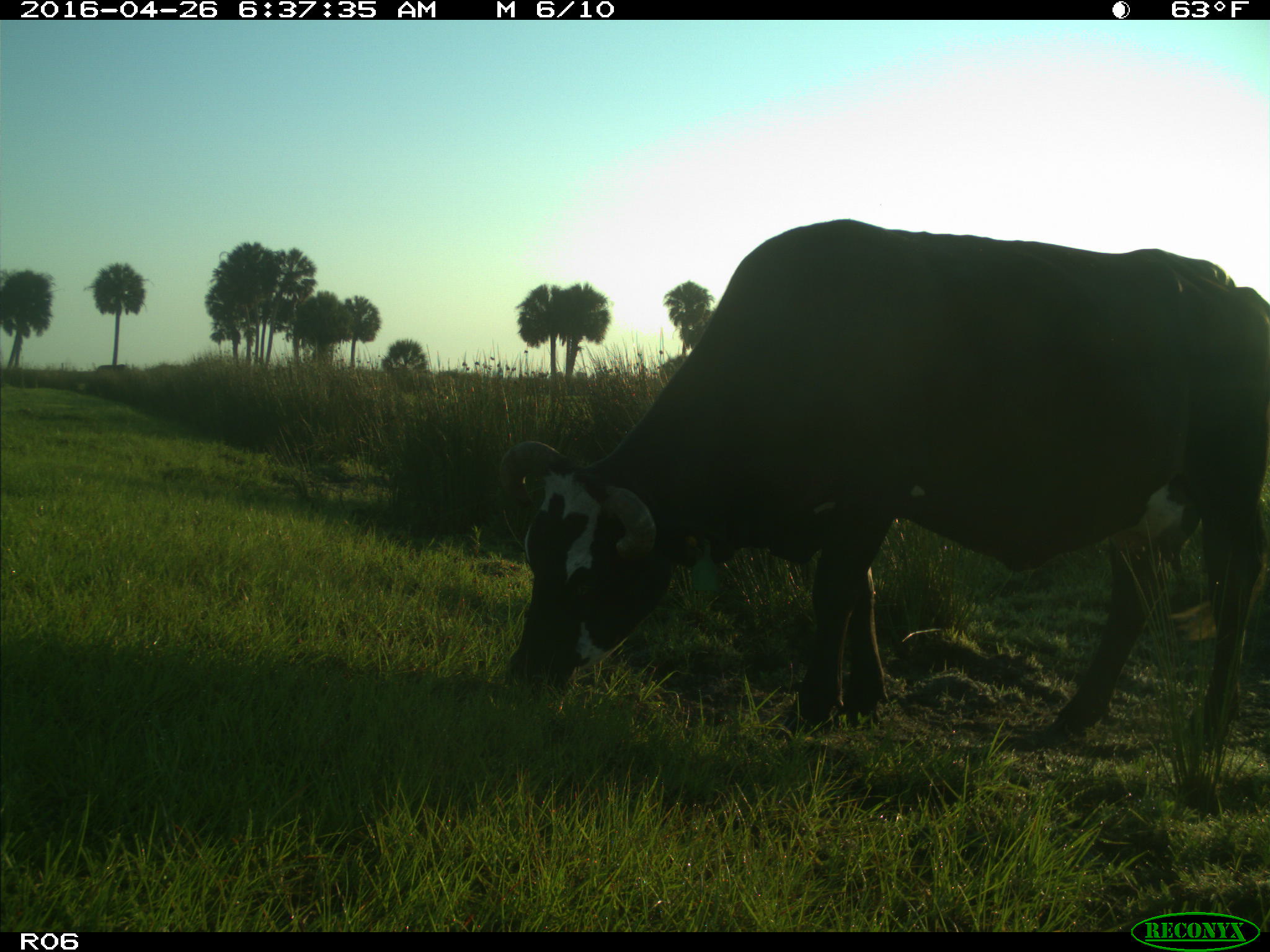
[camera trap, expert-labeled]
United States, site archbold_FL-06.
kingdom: Animalia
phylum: Chordata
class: Mammalia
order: Artiodactyla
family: Bovidae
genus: Bos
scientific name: Bos taurus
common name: domestic cow